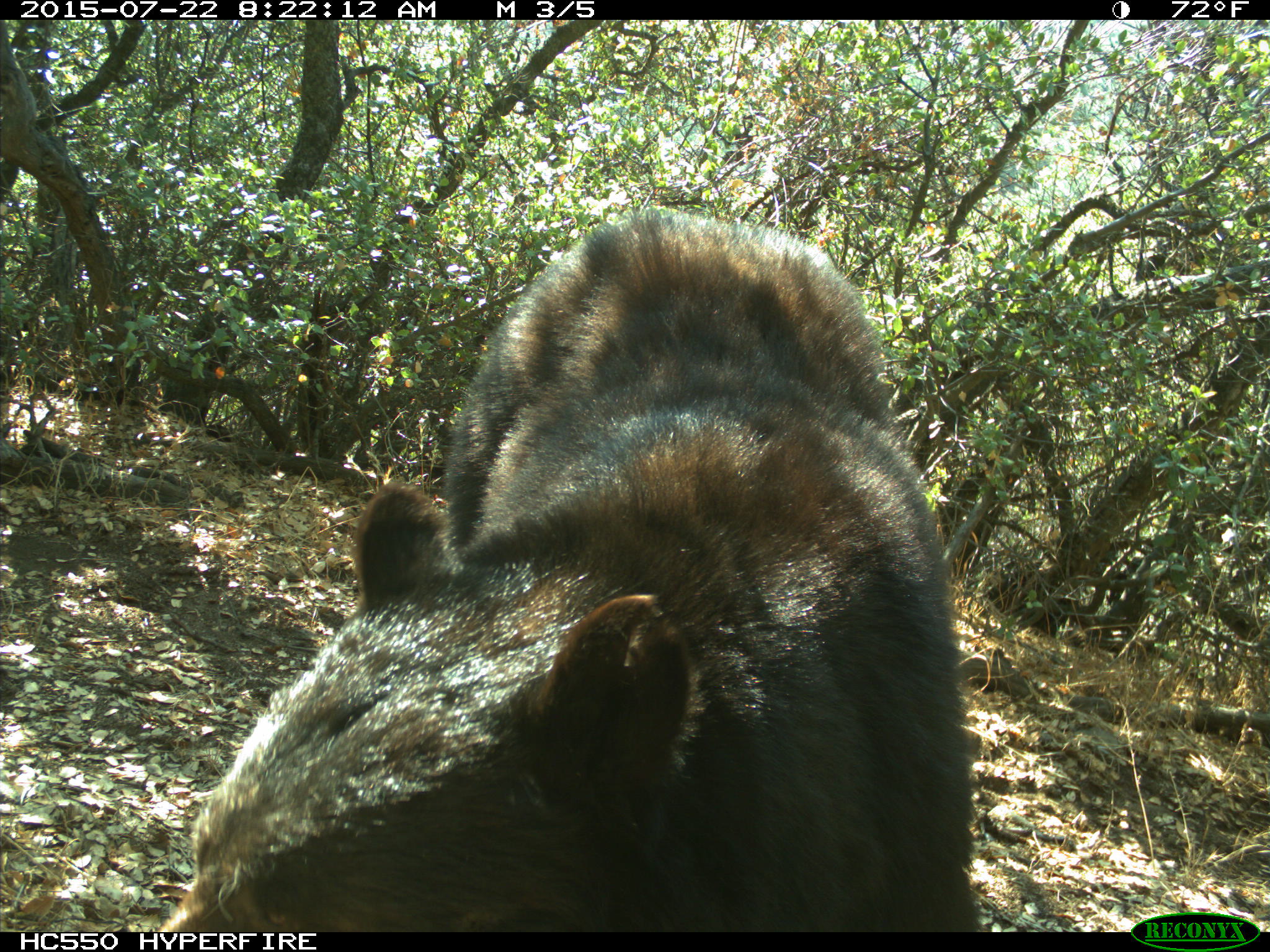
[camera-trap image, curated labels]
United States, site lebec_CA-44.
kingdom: Animalia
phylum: Chordata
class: Mammalia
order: Carnivora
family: Ursidae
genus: Ursus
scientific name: Ursus americanus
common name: american black bear